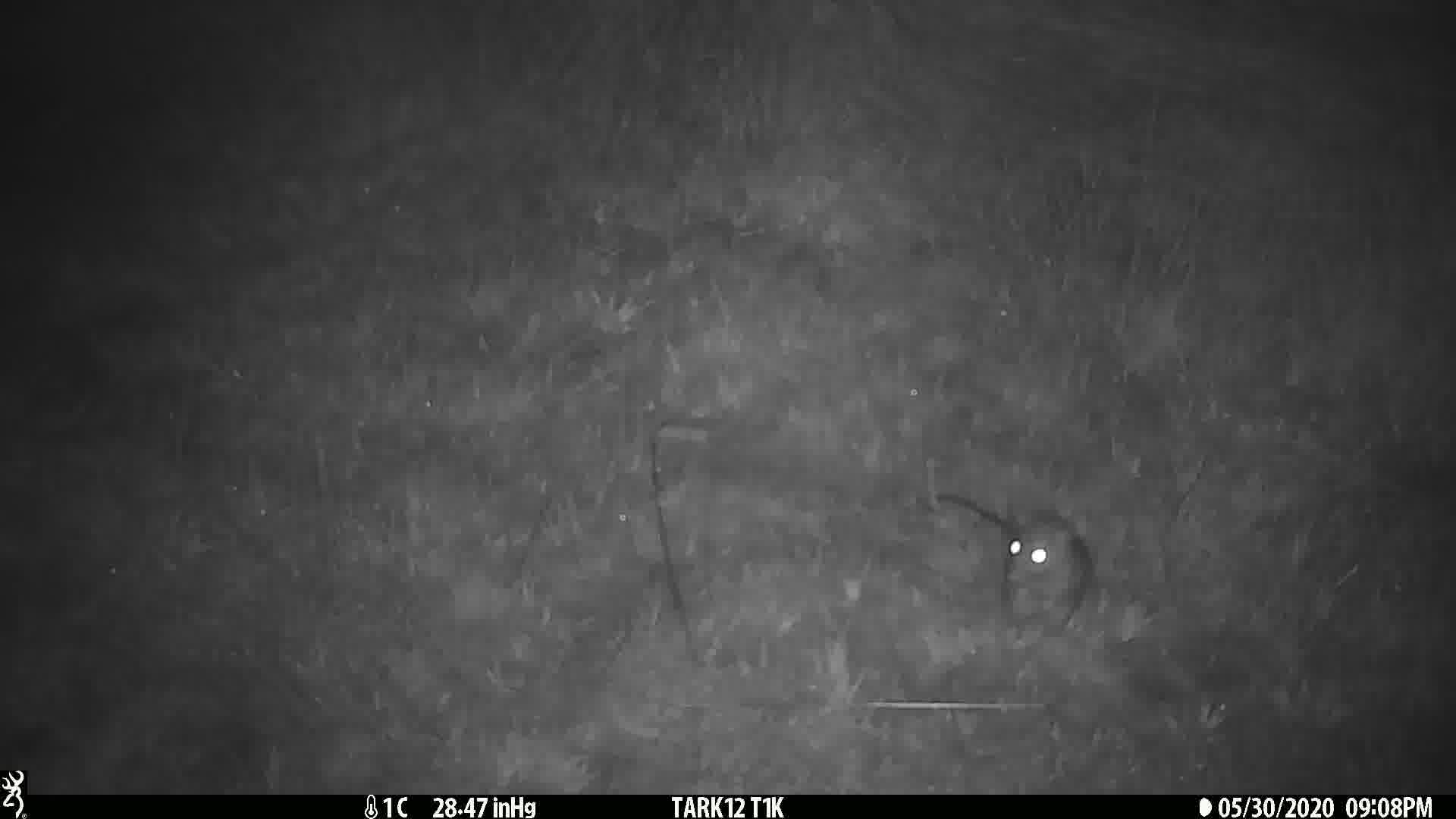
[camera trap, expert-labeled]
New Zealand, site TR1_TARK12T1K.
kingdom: Animalia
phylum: Chordata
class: Mammalia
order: Rodentia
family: Muridae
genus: Rattus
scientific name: Rattus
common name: rat